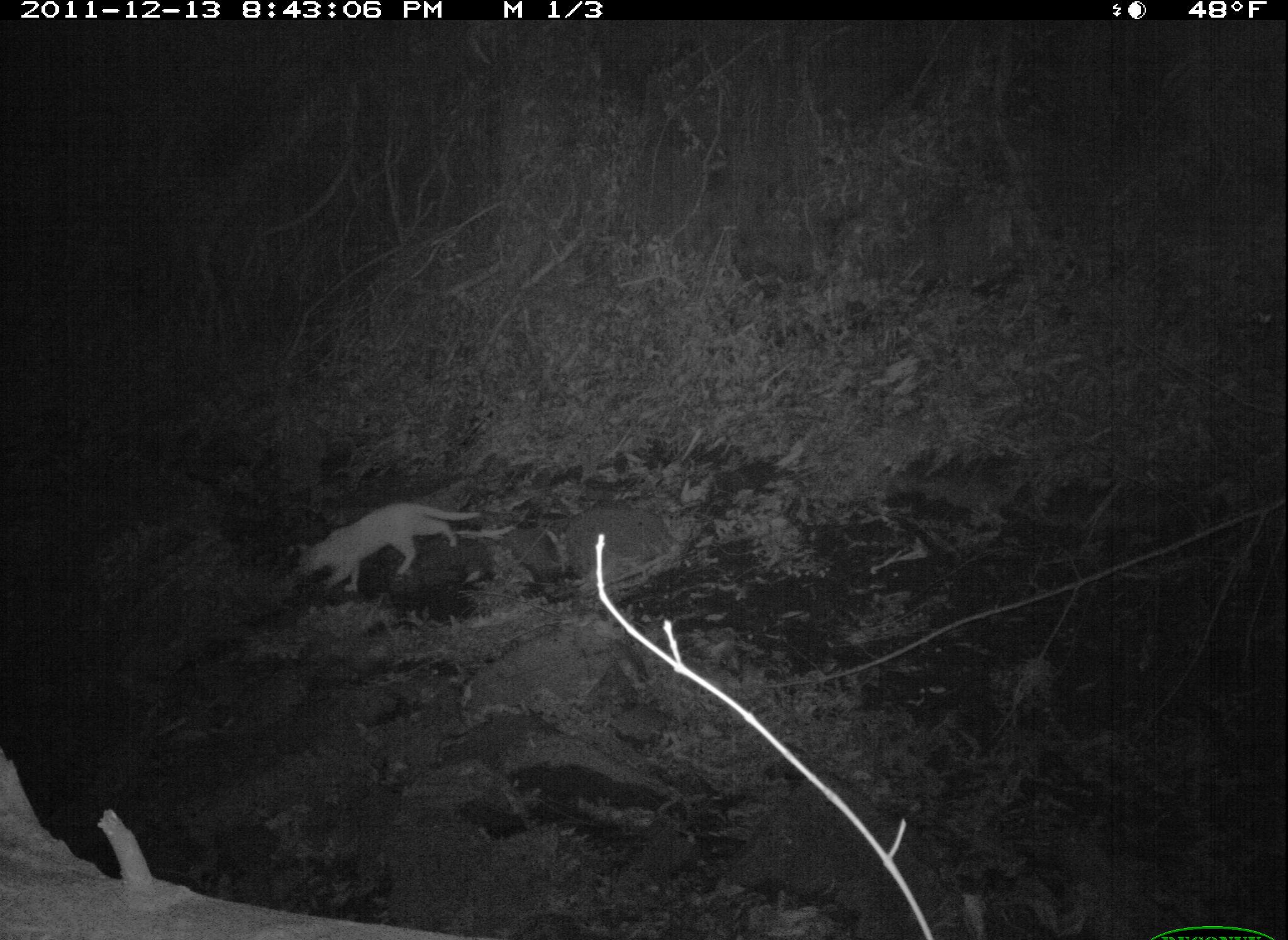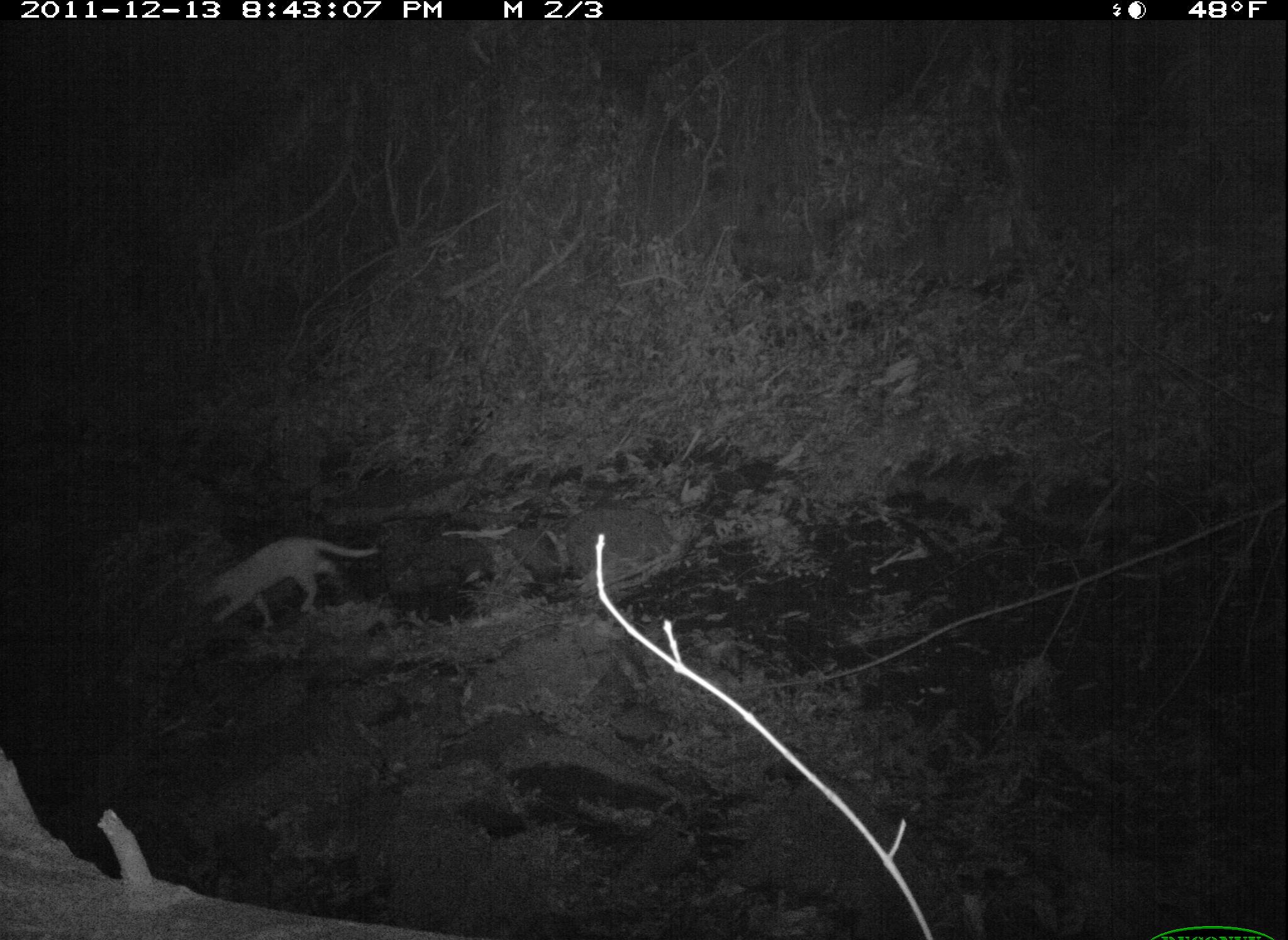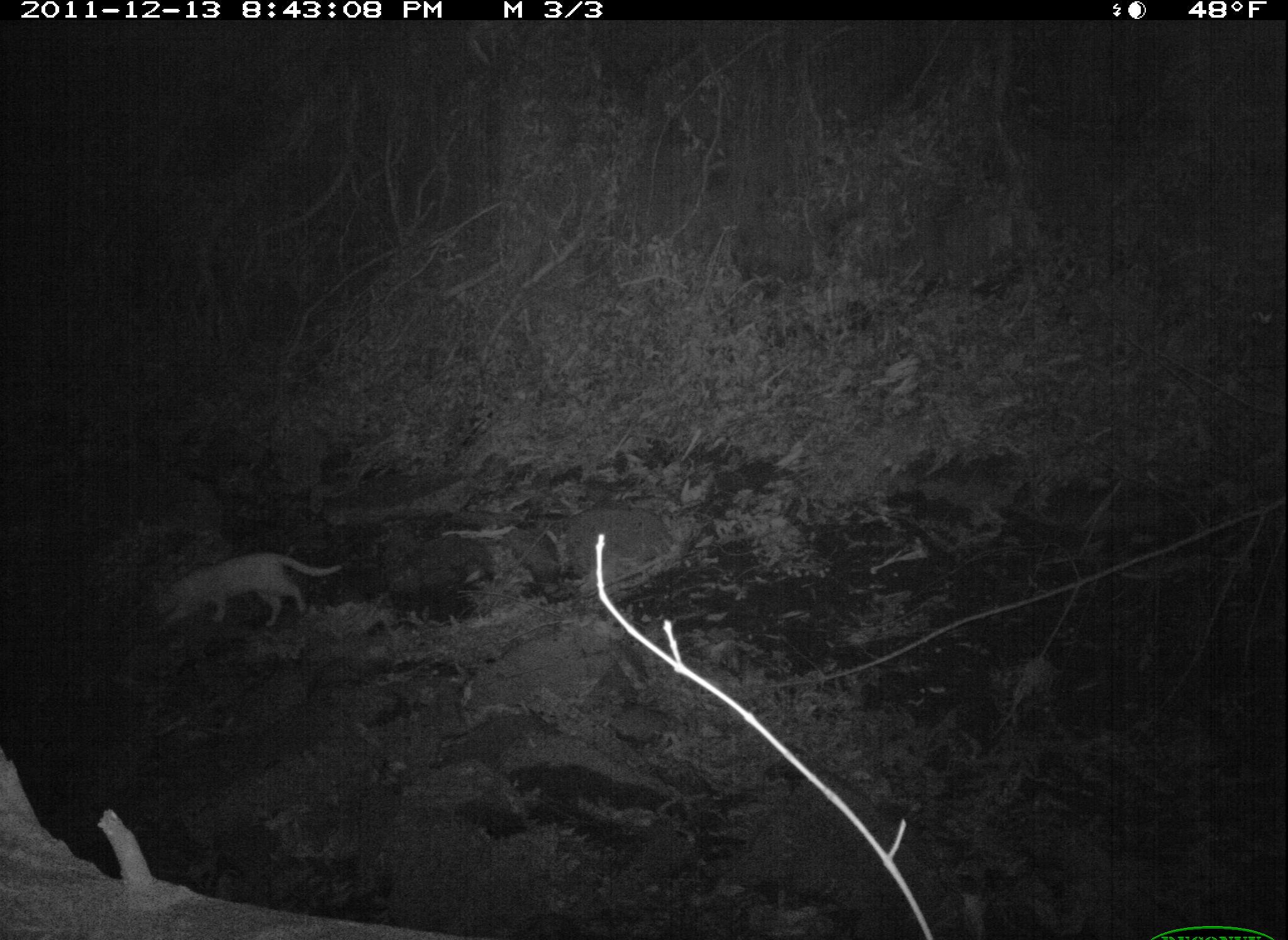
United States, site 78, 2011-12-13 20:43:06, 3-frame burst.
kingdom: Animalia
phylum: Chordata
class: Mammalia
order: Carnivora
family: Felidae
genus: Felis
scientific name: Felis catus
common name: cat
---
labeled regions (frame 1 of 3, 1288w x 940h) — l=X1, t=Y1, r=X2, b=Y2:
cat: l=279, t=490, r=504, b=620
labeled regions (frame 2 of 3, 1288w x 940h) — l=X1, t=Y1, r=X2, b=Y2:
cat: l=182, t=530, r=393, b=641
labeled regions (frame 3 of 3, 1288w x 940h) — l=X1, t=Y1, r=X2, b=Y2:
cat: l=124, t=533, r=357, b=659